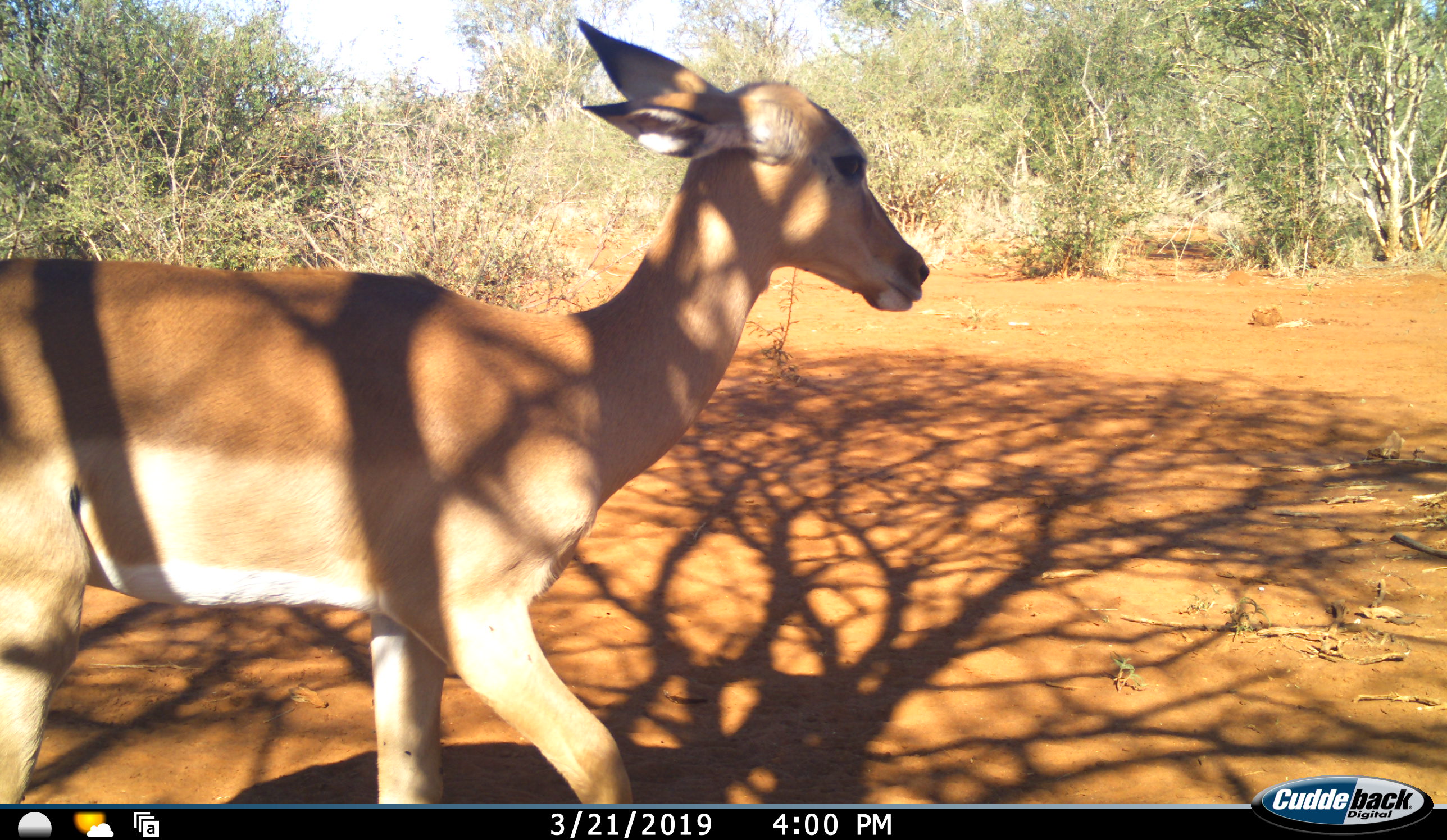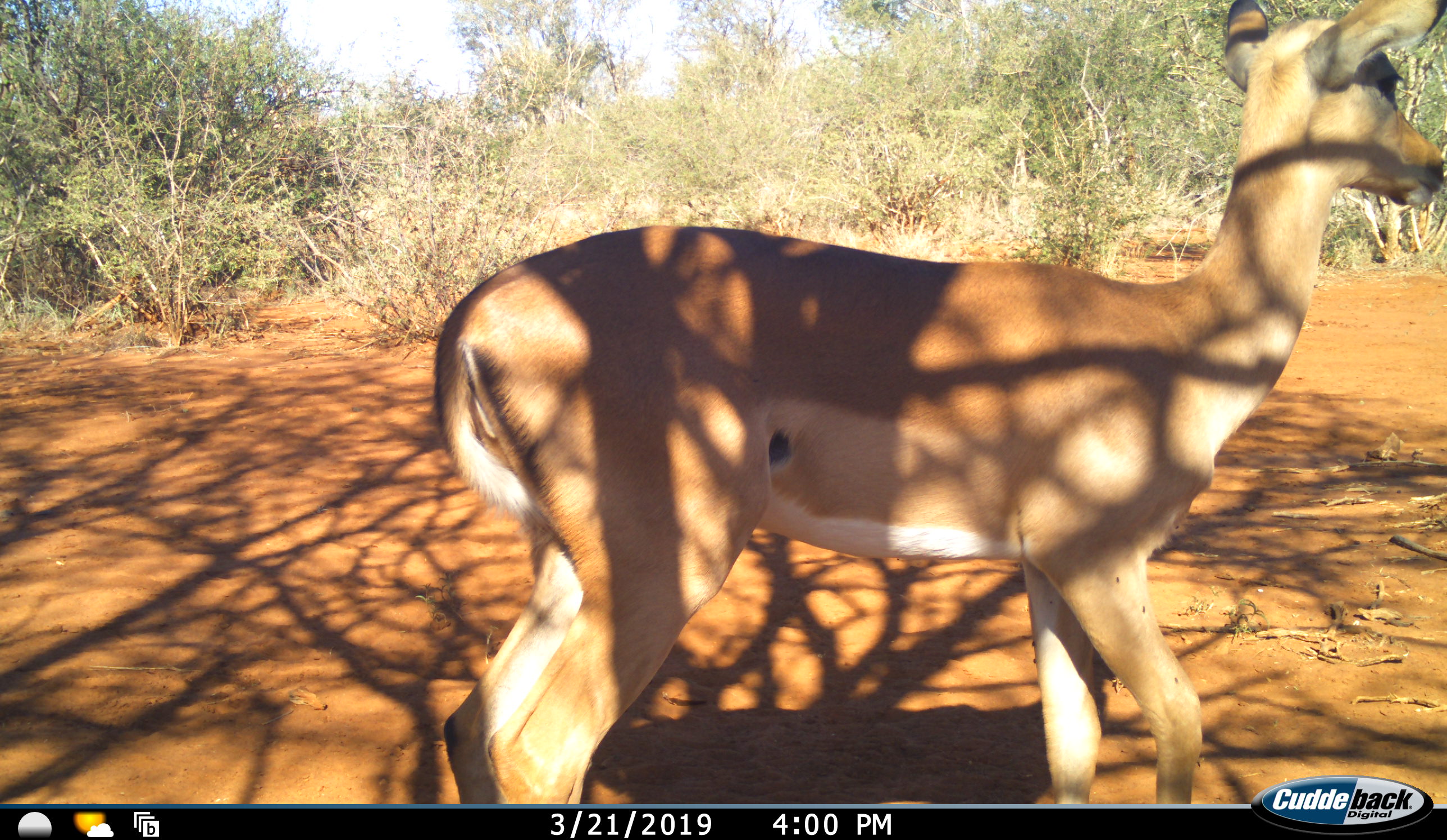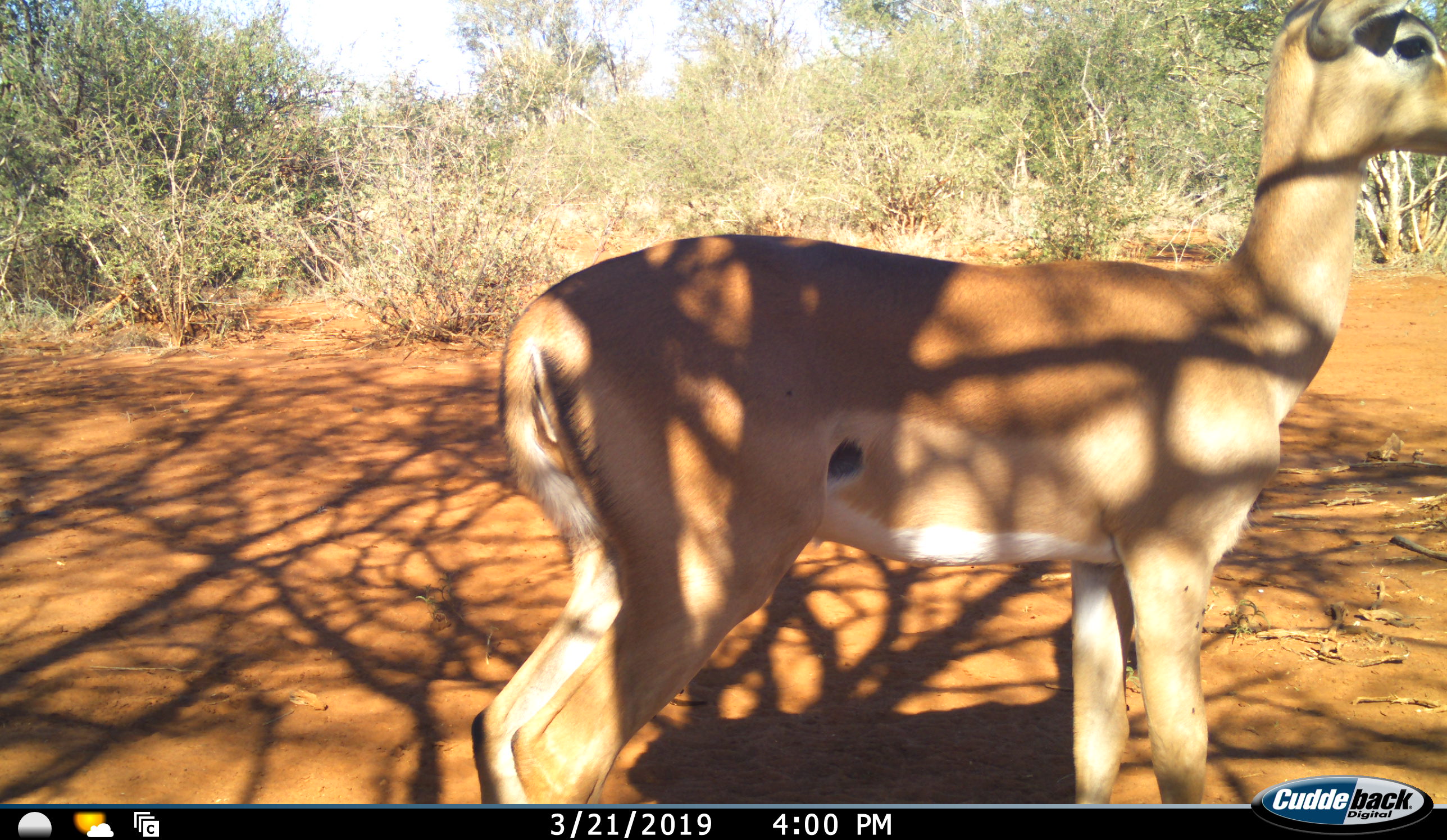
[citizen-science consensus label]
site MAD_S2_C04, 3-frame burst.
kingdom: Animalia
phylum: Chordata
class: Mammalia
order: Artiodactyla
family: Bovidae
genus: Aepyceros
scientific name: Aepyceros melampus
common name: impala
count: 1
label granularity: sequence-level